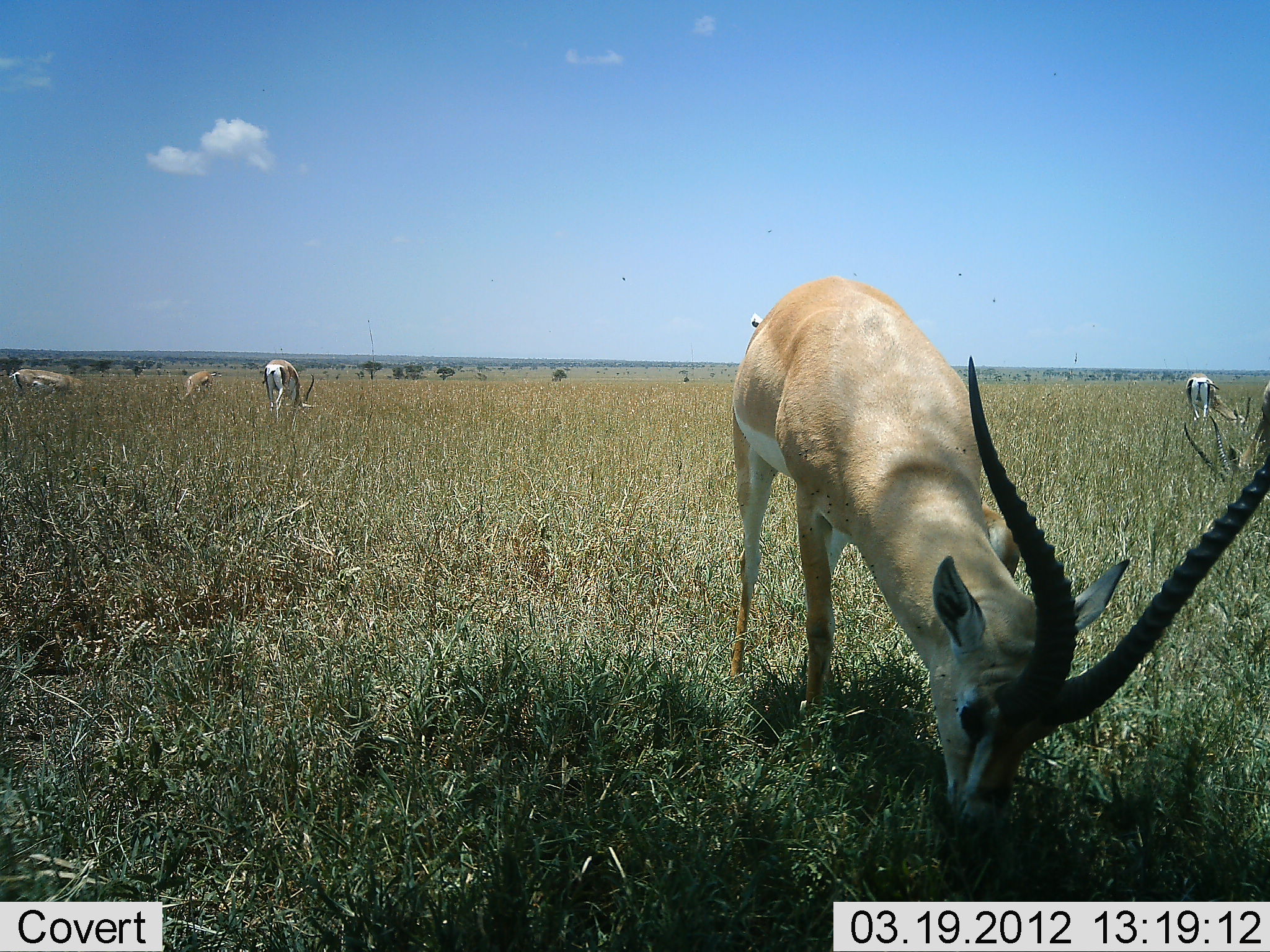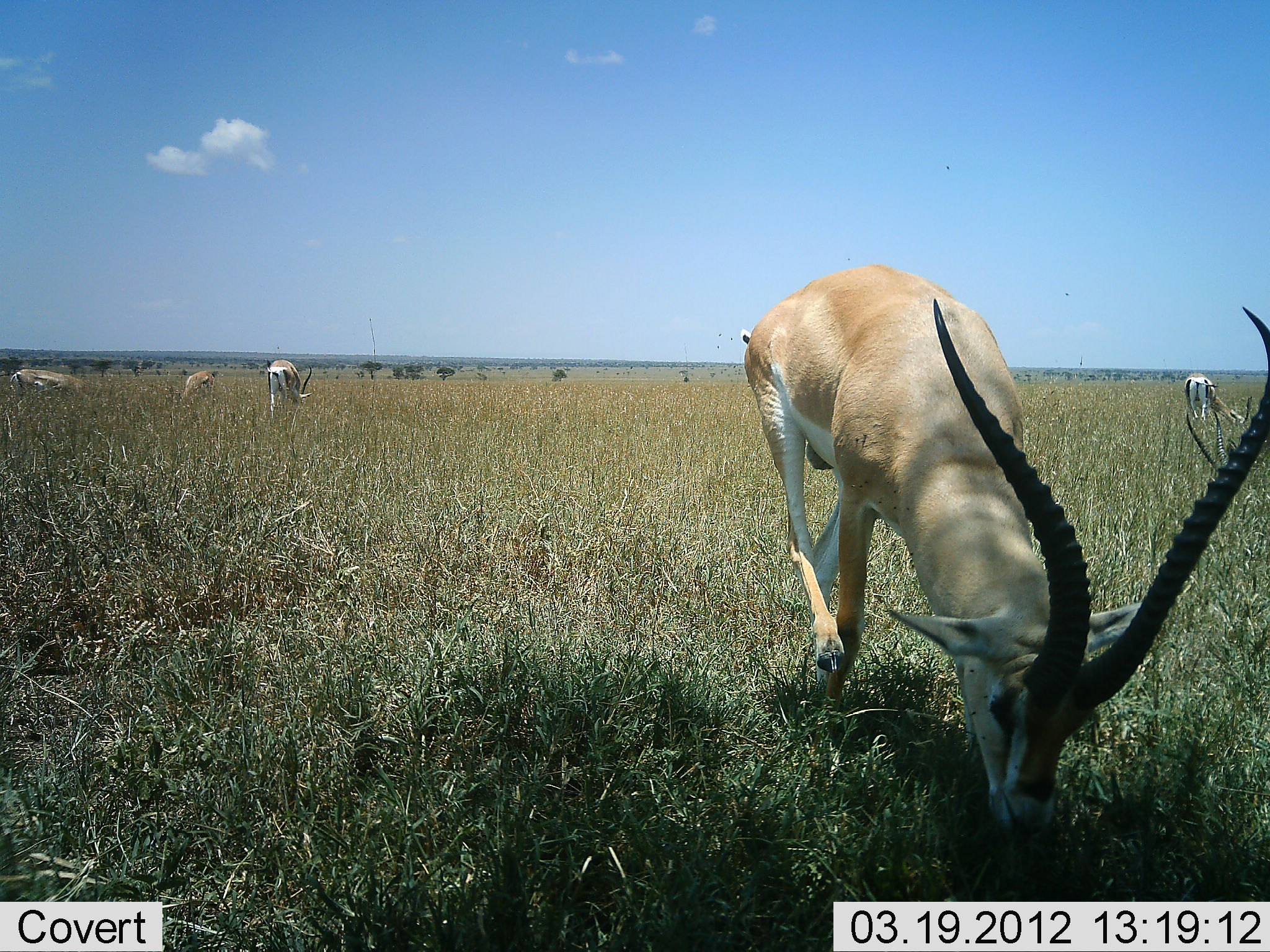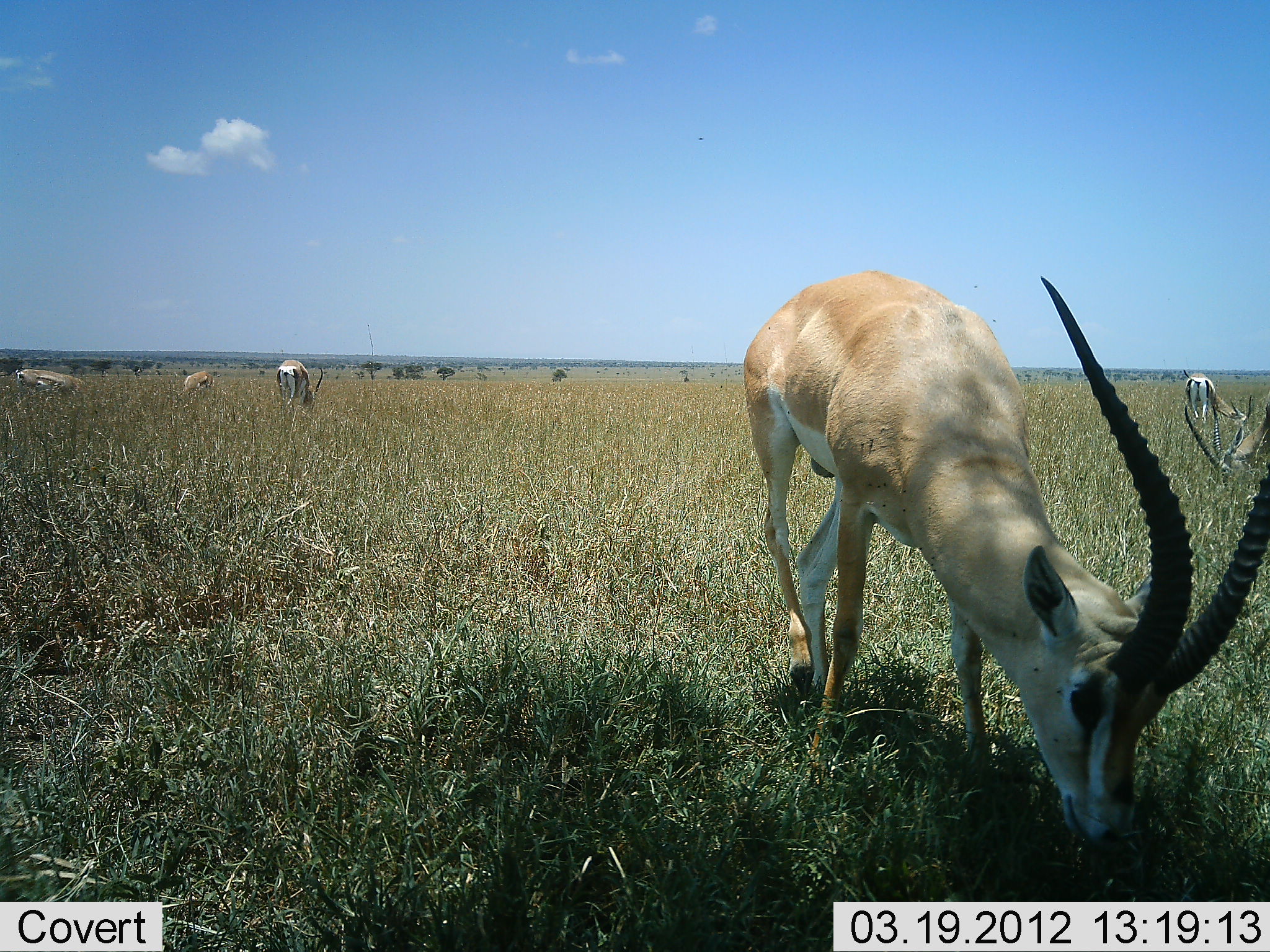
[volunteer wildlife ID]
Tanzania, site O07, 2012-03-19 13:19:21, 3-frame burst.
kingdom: Animalia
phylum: Chordata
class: Mammalia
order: Artiodactyla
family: Bovidae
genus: Nanger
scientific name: Nanger granti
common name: grant's gazelle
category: gazellegrants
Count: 5.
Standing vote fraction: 42%.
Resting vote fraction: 0%.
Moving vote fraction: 0%.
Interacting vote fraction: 0%.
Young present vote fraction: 0%.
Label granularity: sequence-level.